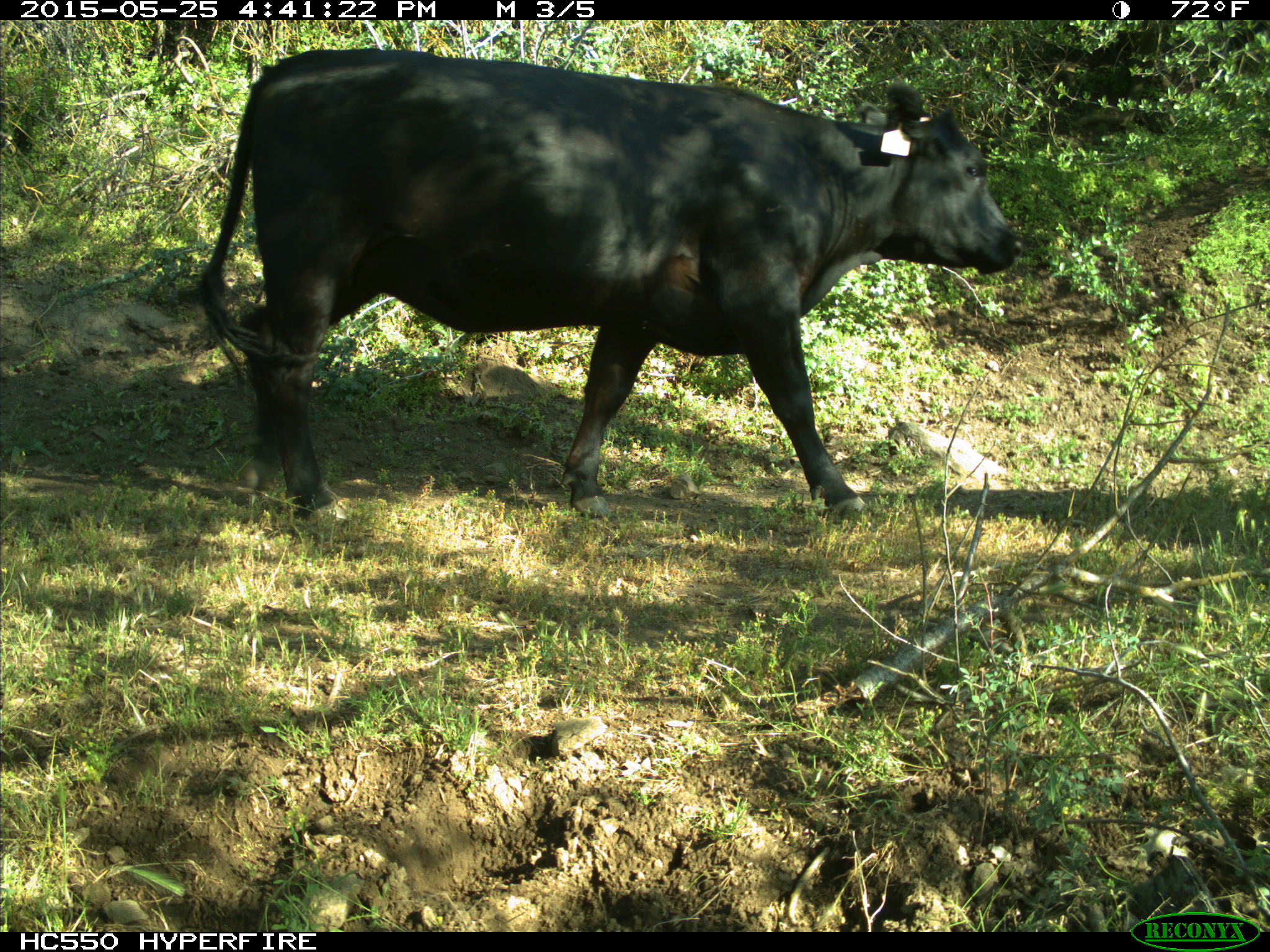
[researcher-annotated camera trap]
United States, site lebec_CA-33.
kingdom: Animalia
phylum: Chordata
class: Mammalia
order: Artiodactyla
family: Bovidae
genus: Bos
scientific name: Bos taurus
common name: domestic cow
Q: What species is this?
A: Bos taurus (domestic cow).